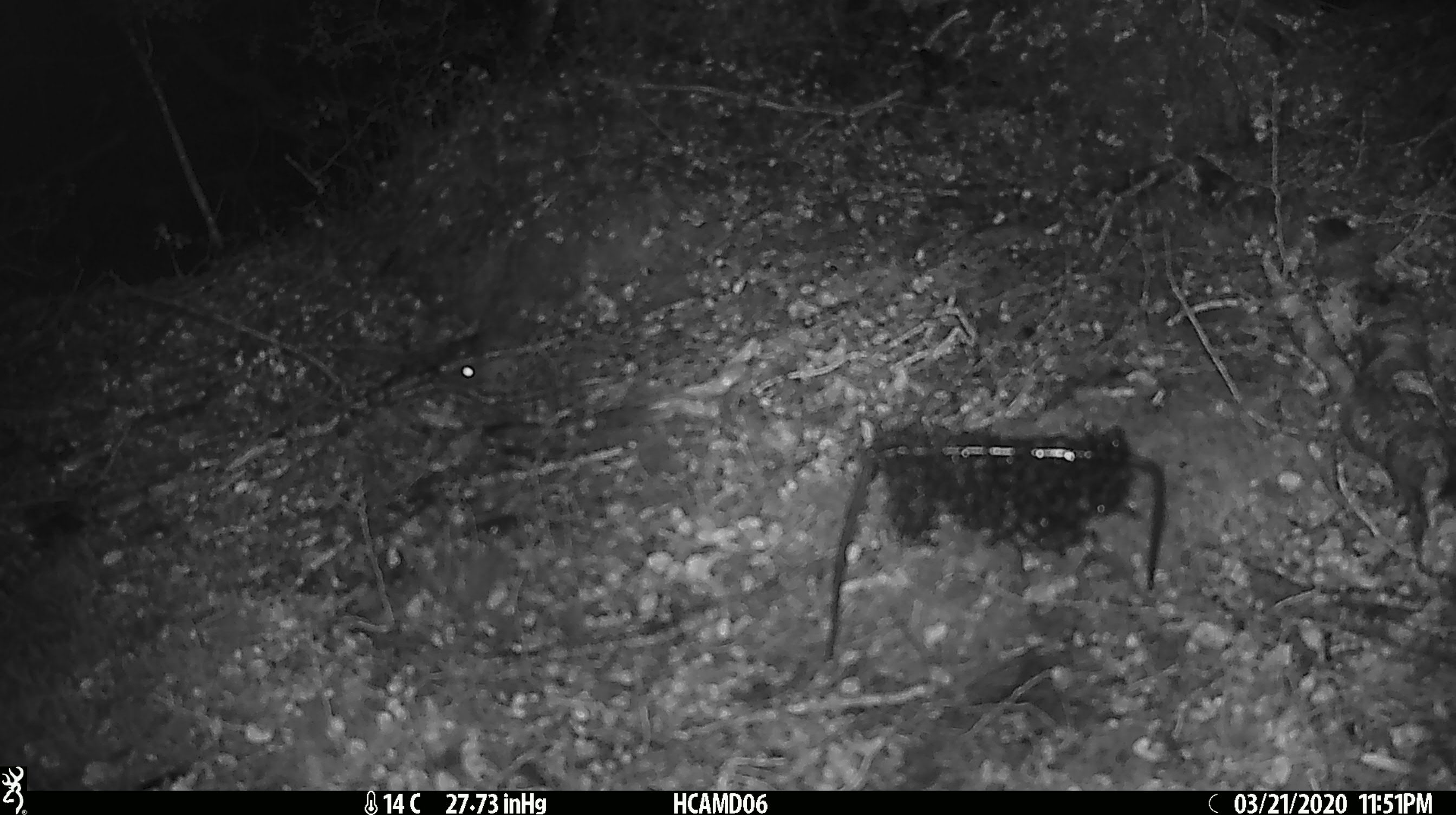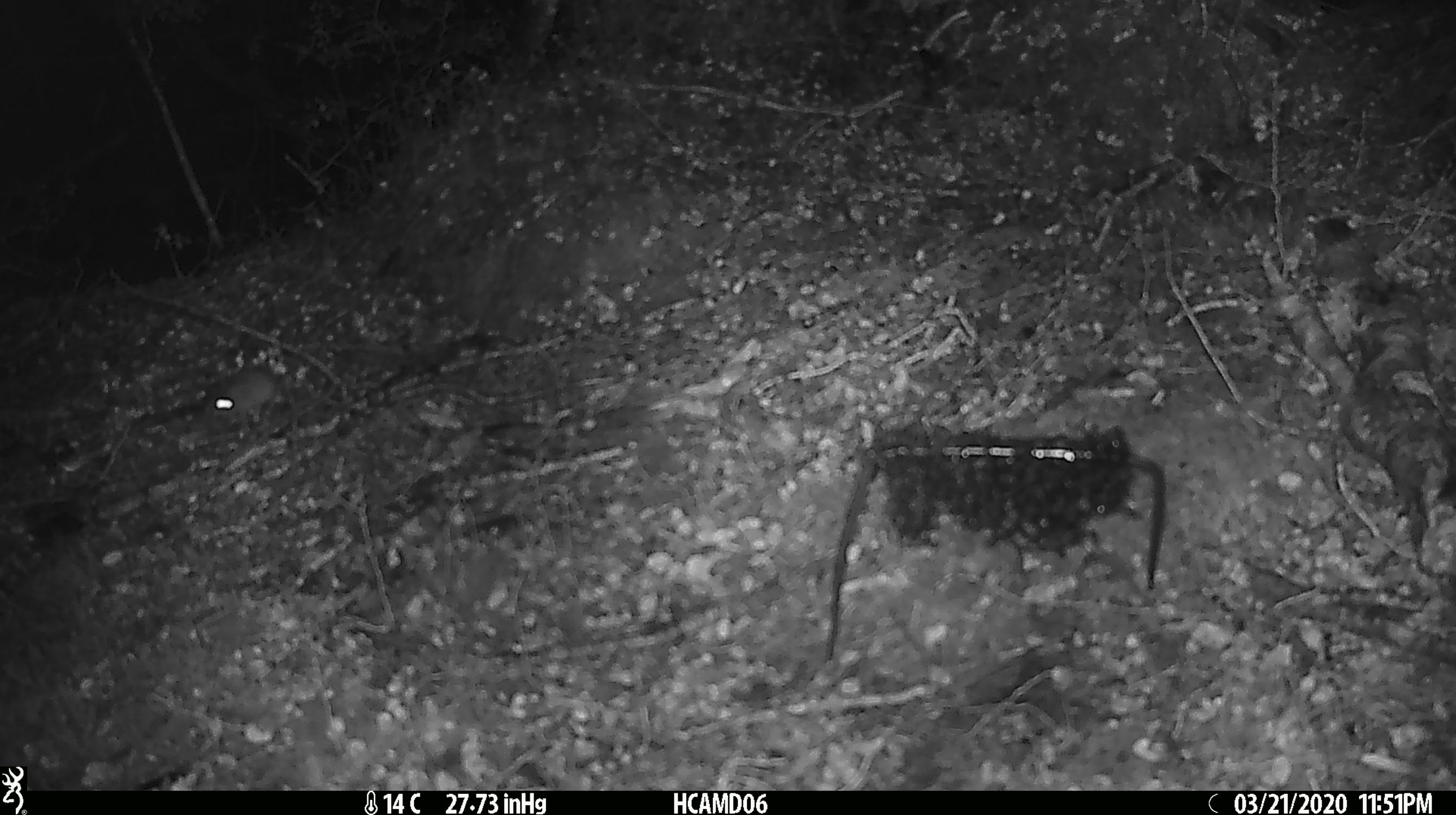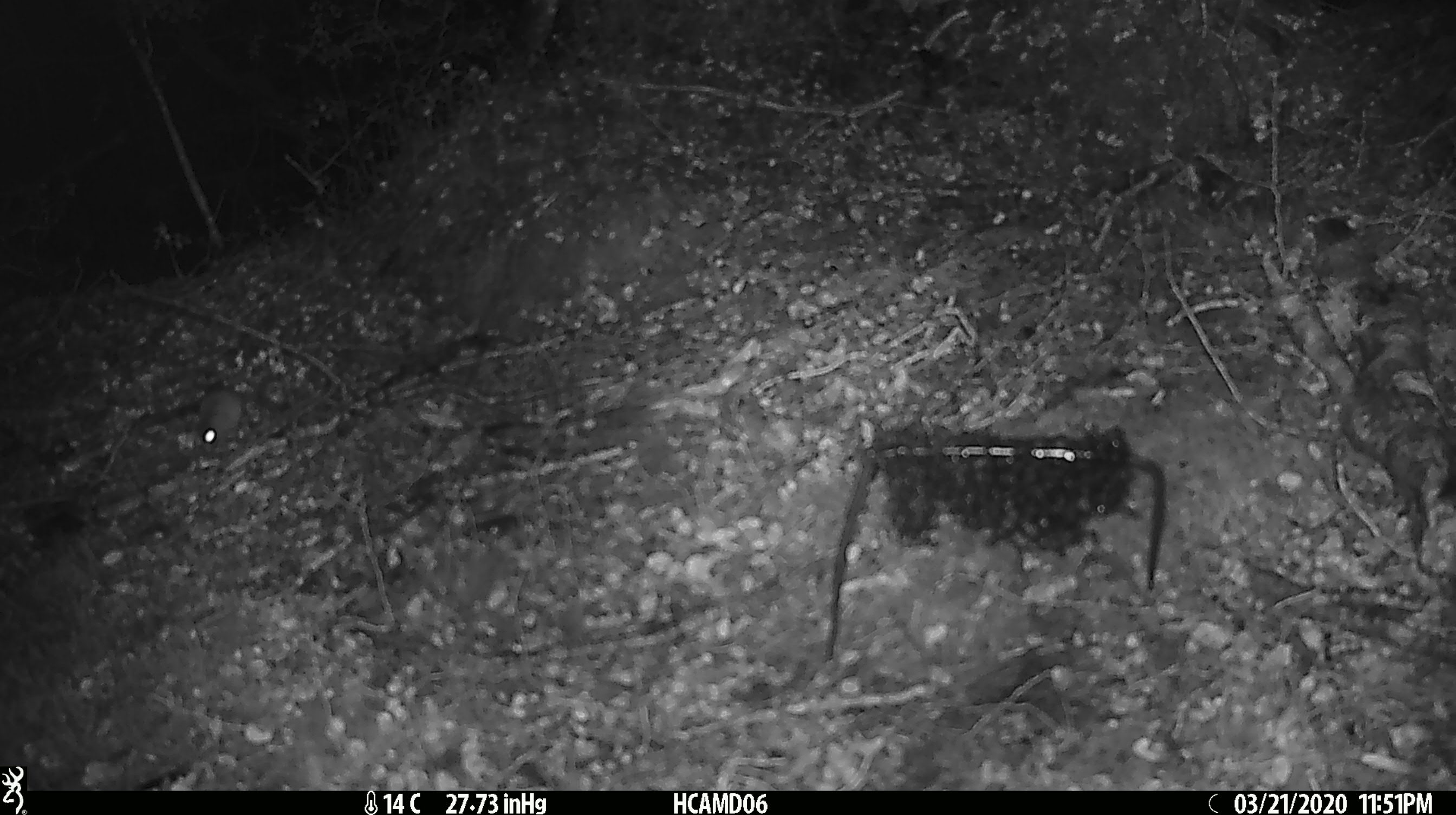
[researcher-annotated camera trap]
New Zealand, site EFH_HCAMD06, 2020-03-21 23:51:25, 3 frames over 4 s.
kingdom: Animalia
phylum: Chordata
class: Mammalia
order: Rodentia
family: Muridae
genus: Mus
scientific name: Mus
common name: mouse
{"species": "mouse (Mus)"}